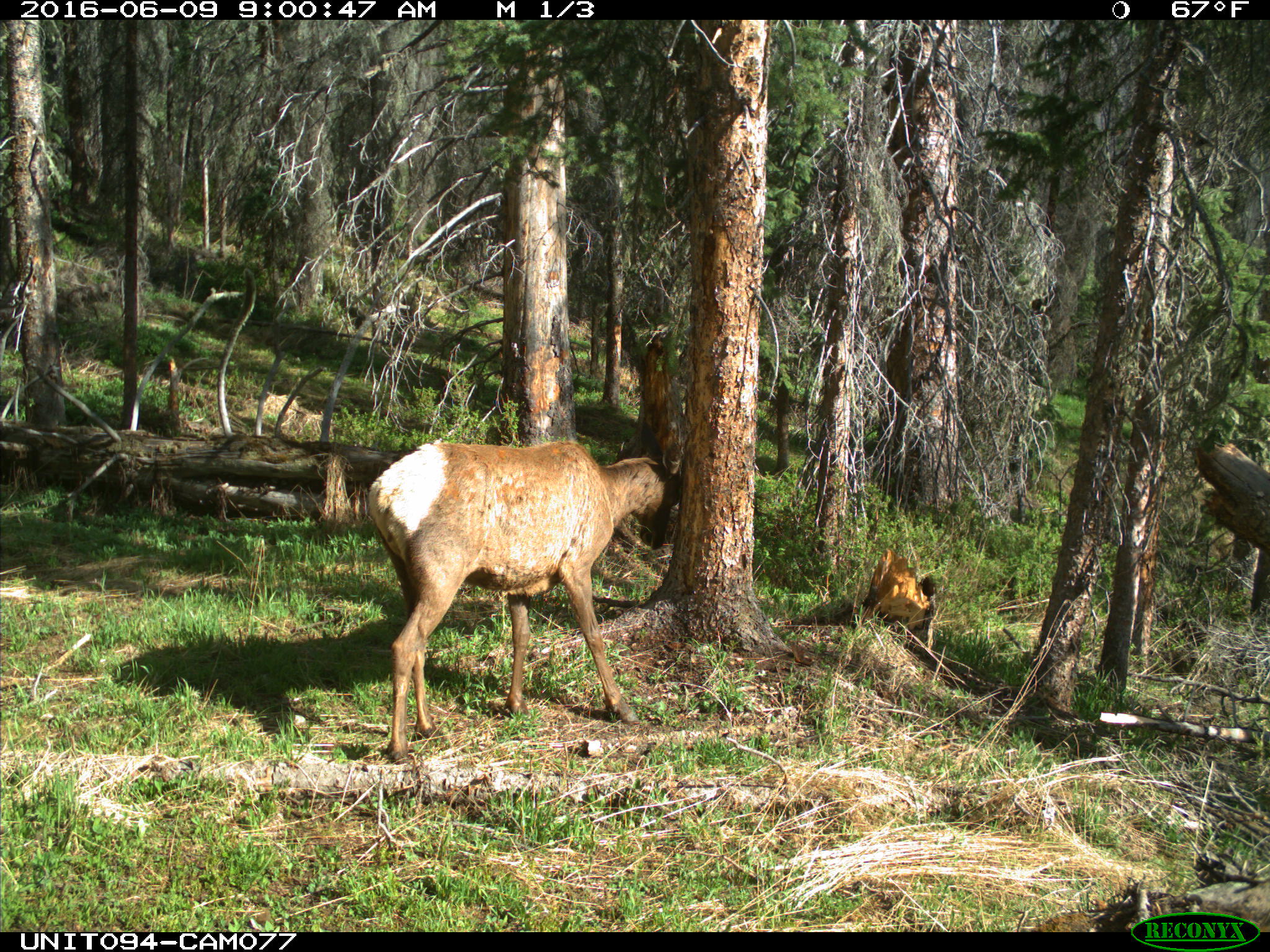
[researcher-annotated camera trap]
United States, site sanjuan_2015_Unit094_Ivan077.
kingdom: Animalia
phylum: Chordata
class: Mammalia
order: Artiodactyla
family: Cervidae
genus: Cervus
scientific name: Cervus elaphus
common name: red deer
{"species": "Cervus elaphus (red deer)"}